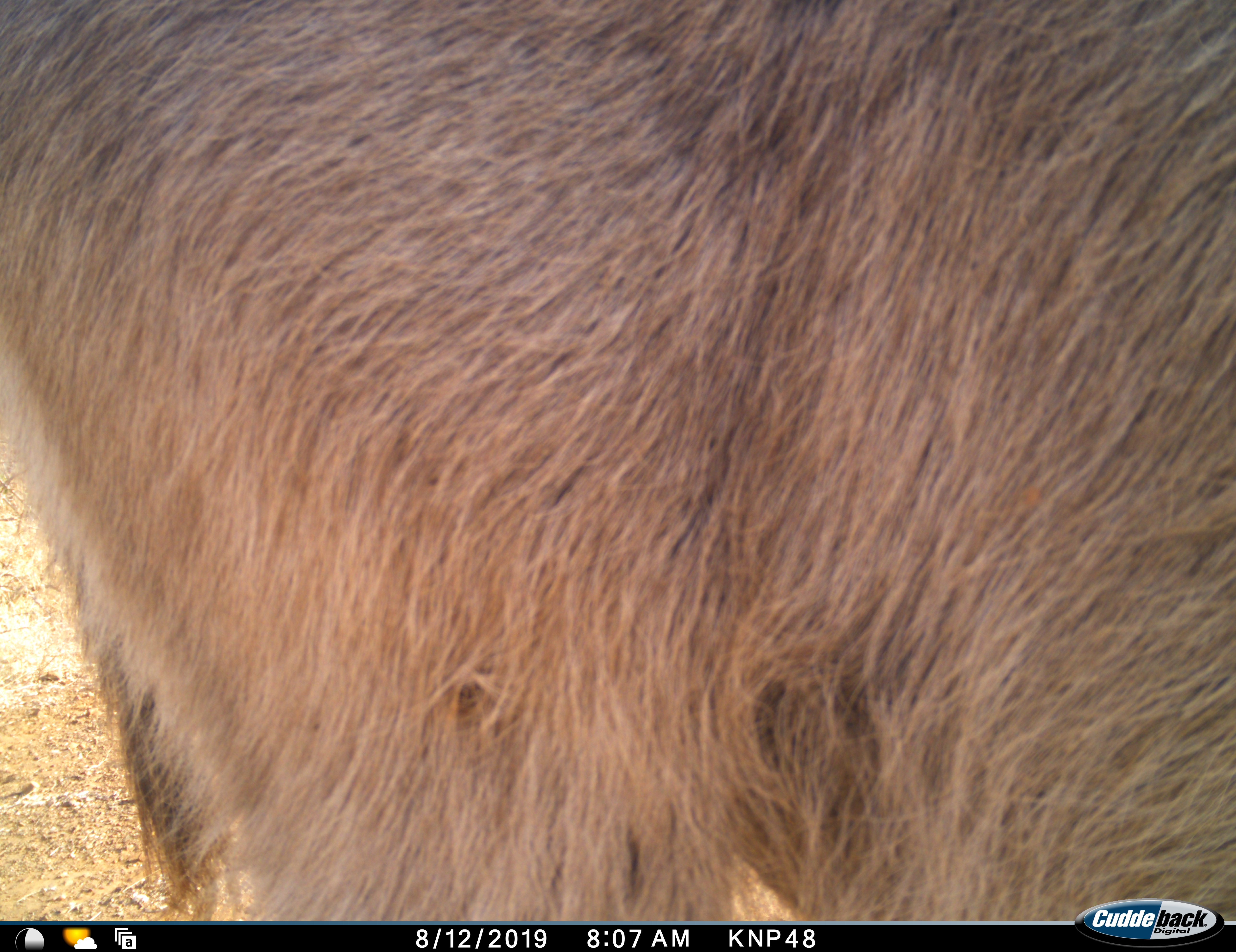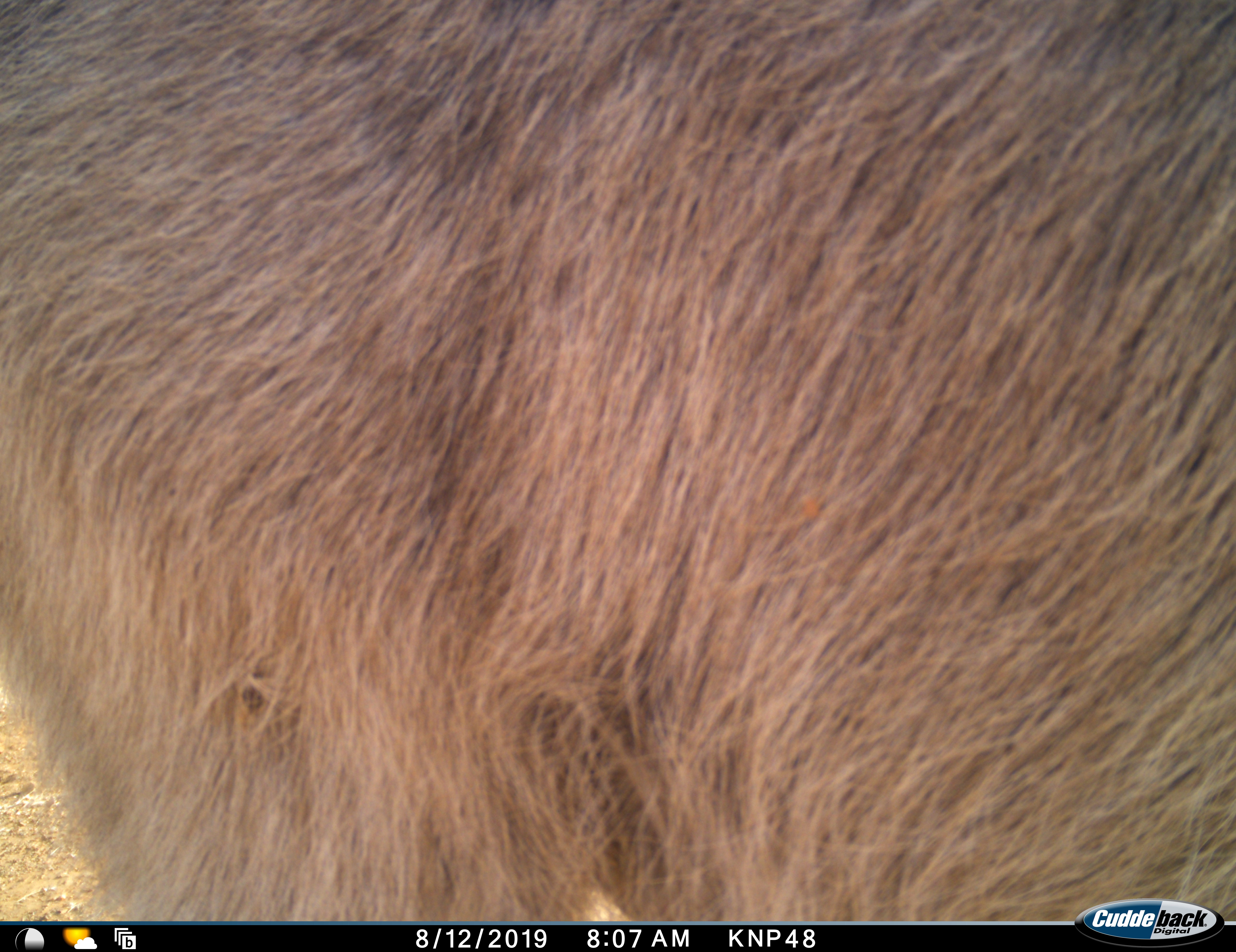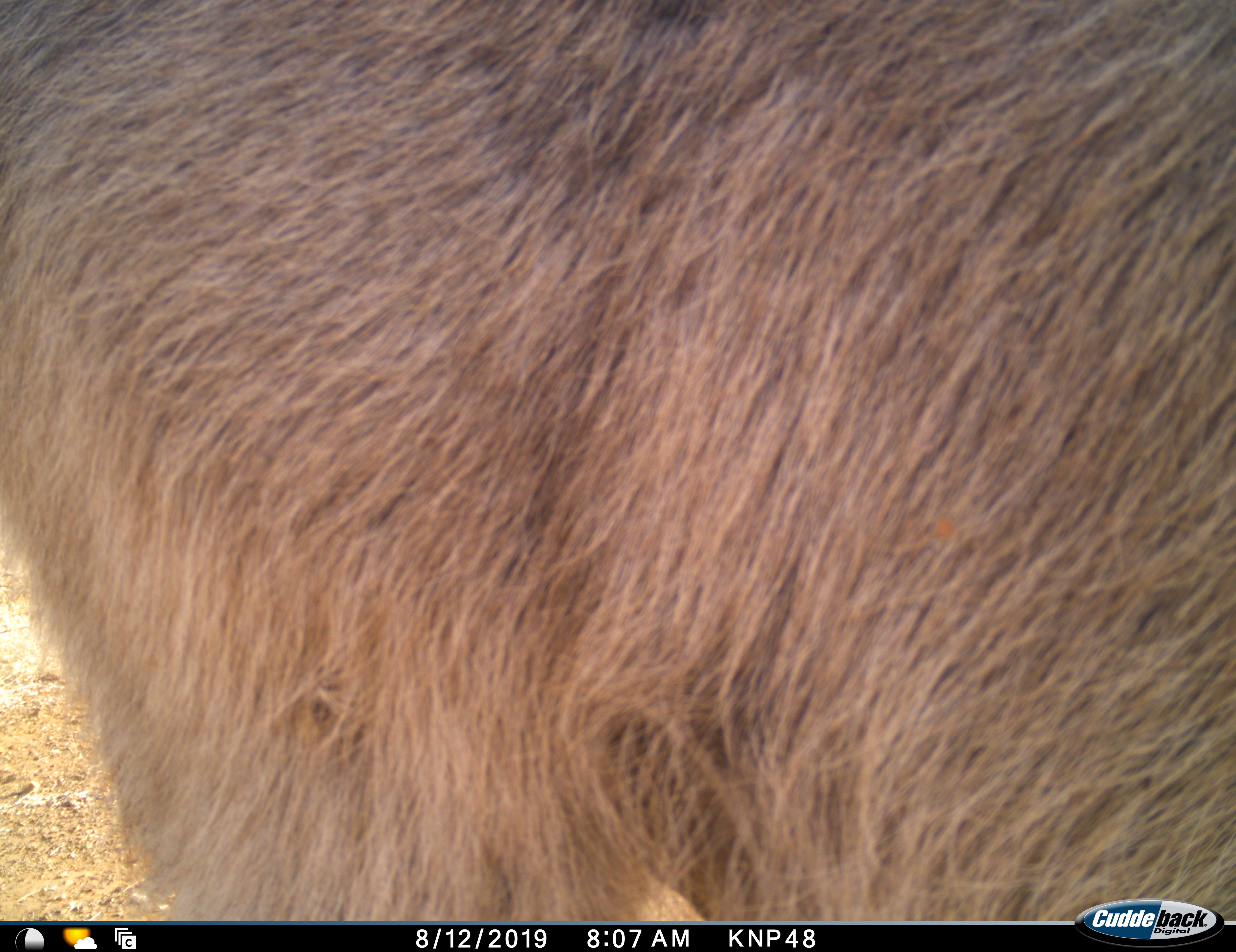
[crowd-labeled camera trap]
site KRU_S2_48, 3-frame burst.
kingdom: Animalia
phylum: Chordata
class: Mammalia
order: Artiodactyla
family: Bovidae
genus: Kobus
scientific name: Kobus ellipsiprymnus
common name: waterbuck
Waterbuck (Kobus ellipsiprymnus), count 1. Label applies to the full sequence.